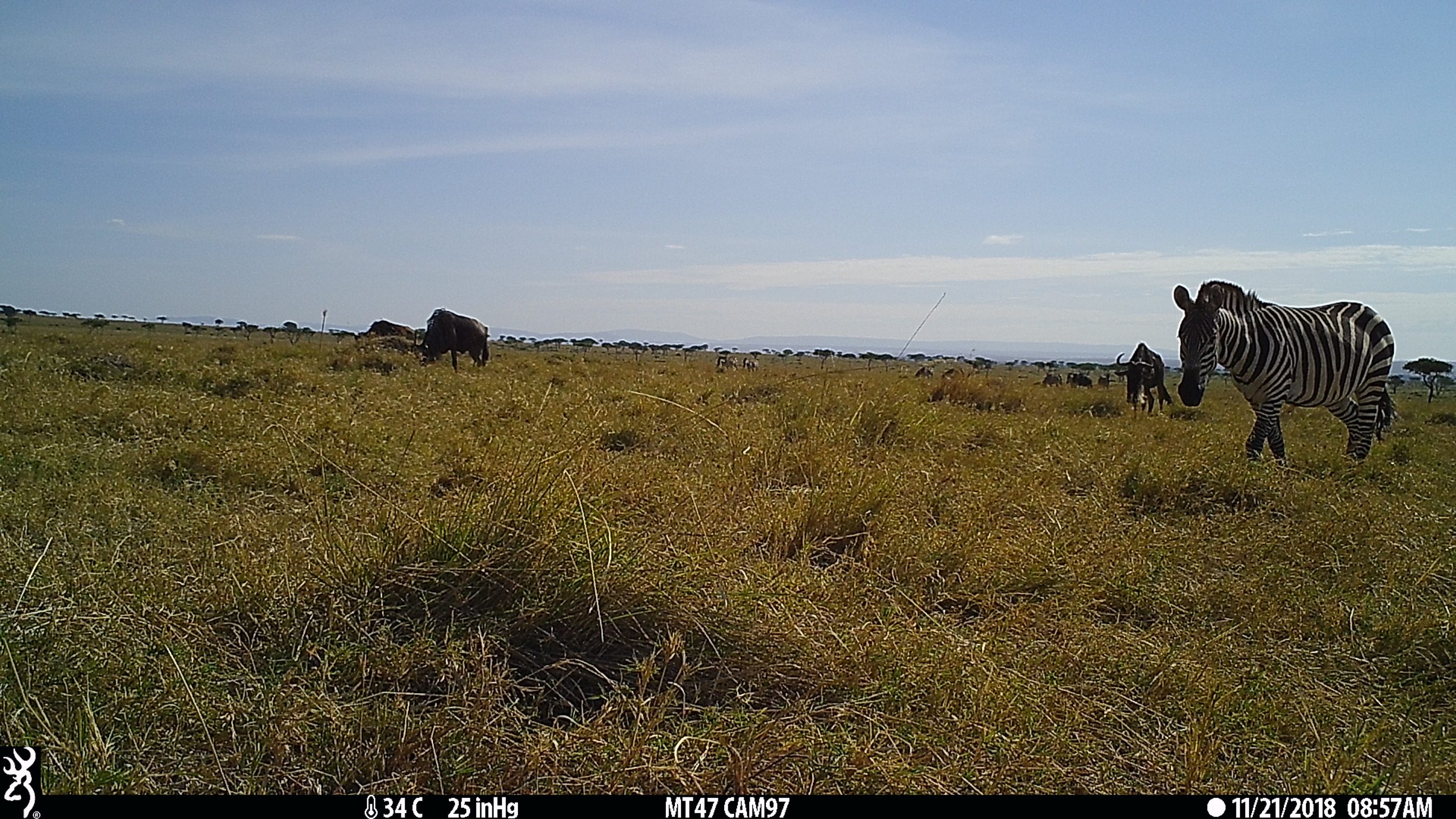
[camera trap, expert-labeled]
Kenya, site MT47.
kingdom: Animalia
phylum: Chordata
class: Mammalia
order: Perissodactyla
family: Equidae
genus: Equus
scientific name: Equus quagga burchellii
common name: burchell's zebra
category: zebra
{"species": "zebra (burchell's zebra) (Equus quagga burchellii)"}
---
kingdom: Animalia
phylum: Chordata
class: Mammalia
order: Artiodactyla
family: Bovidae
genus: Connochaetes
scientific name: Connochaetes taurinus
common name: blue wildebeest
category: wildebeest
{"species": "wildebeest (blue wildebeest) (Connochaetes taurinus)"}